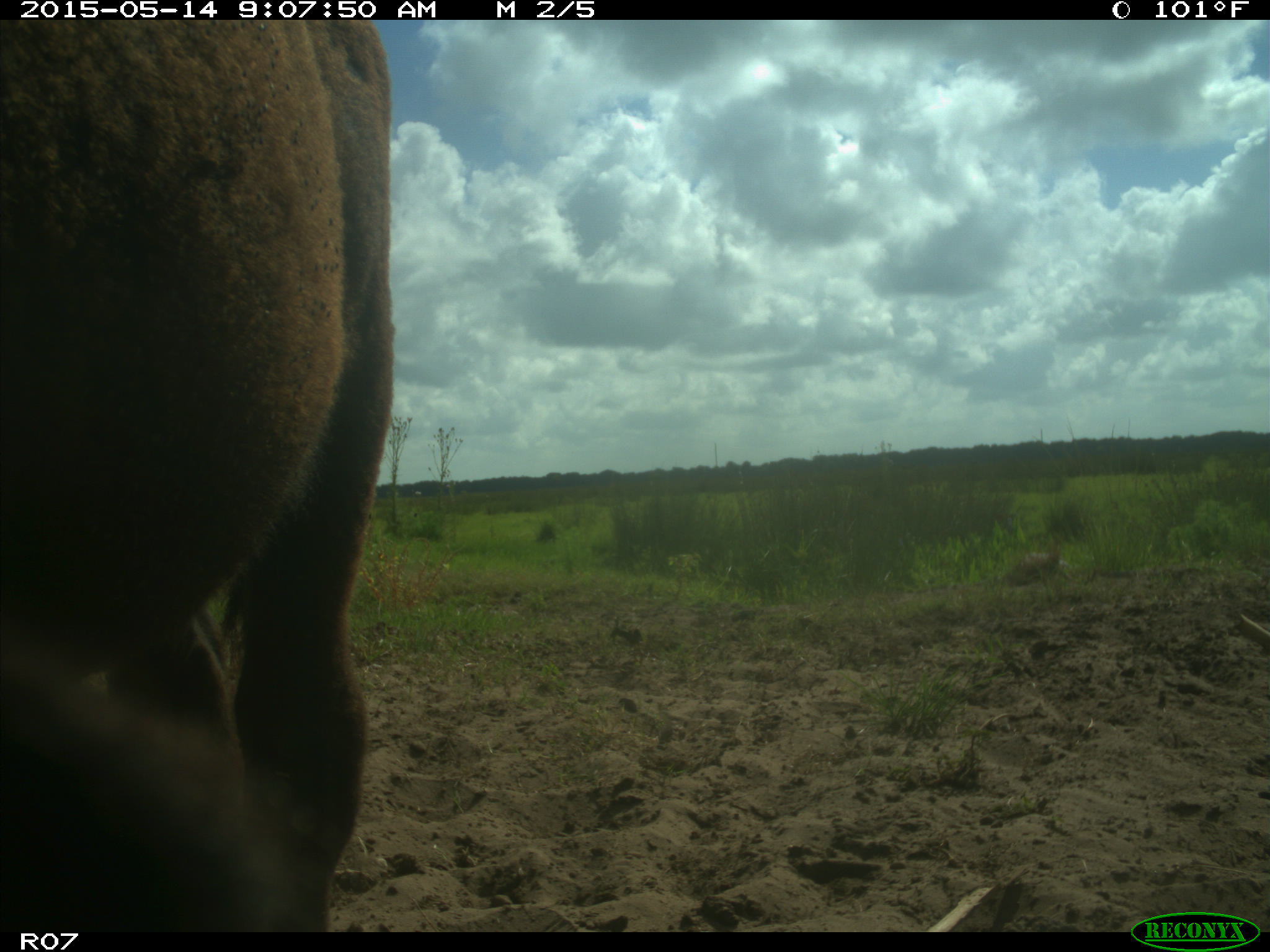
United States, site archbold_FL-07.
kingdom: Animalia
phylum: Chordata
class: Mammalia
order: Artiodactyla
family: Bovidae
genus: Bos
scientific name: Bos taurus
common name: domestic cow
Bos taurus (domestic cow).